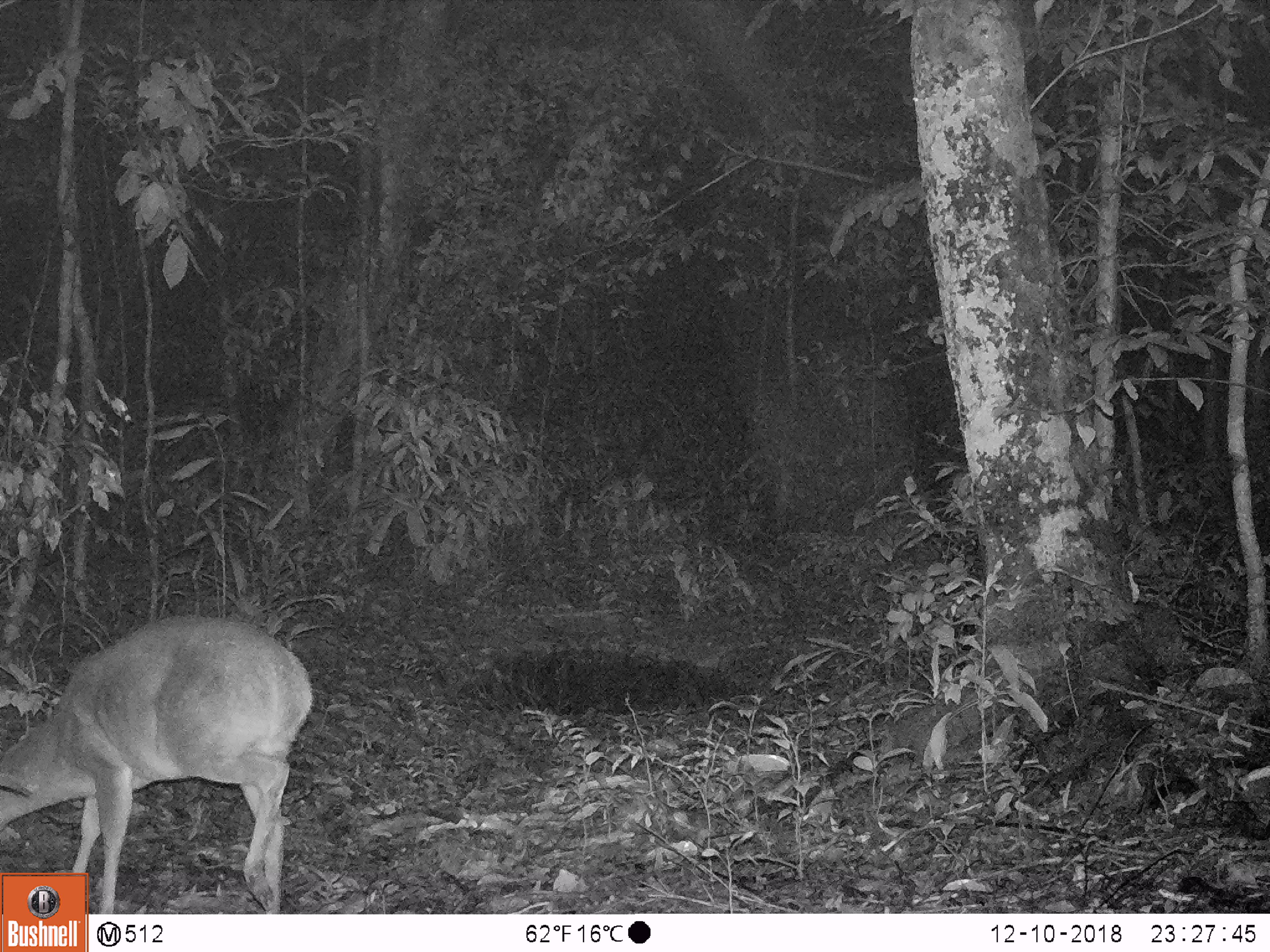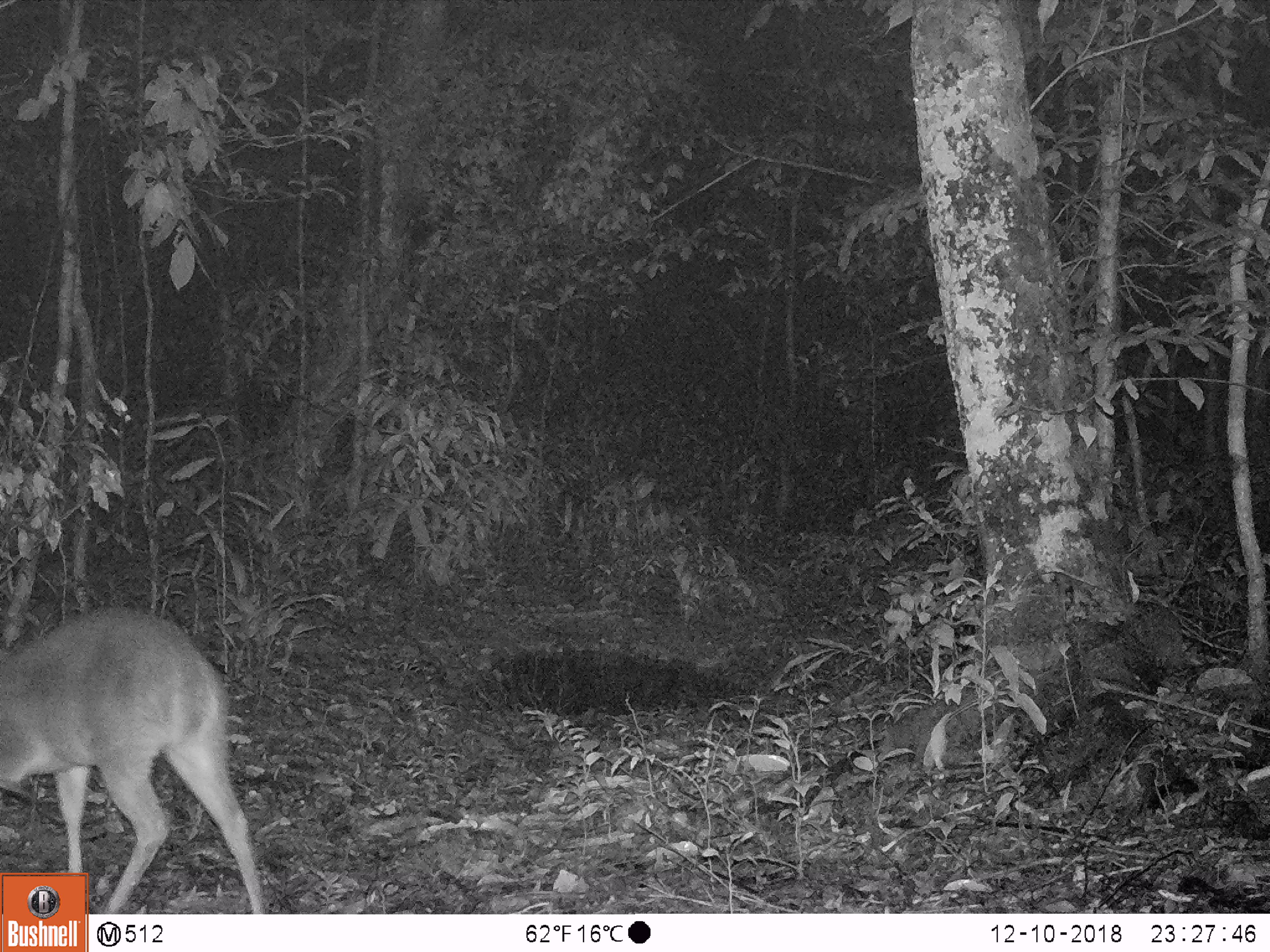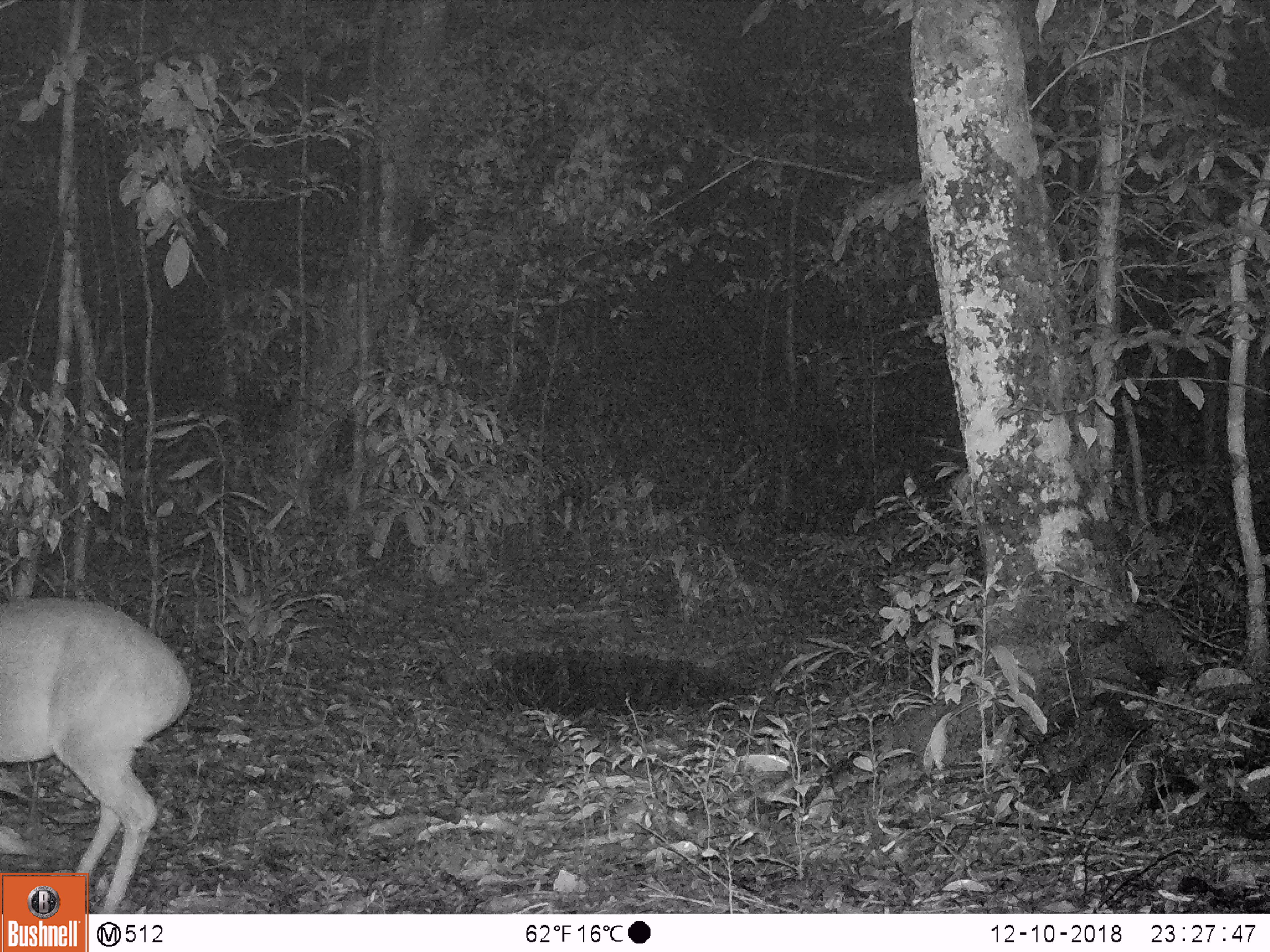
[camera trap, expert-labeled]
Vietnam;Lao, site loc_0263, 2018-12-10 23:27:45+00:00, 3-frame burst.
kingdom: Animalia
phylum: Chordata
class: Mammalia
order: Artiodactyla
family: Cervidae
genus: Muntiacus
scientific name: Muntiacus vuquangensis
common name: large-antlered muntjac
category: large antlered muntjac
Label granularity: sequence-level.